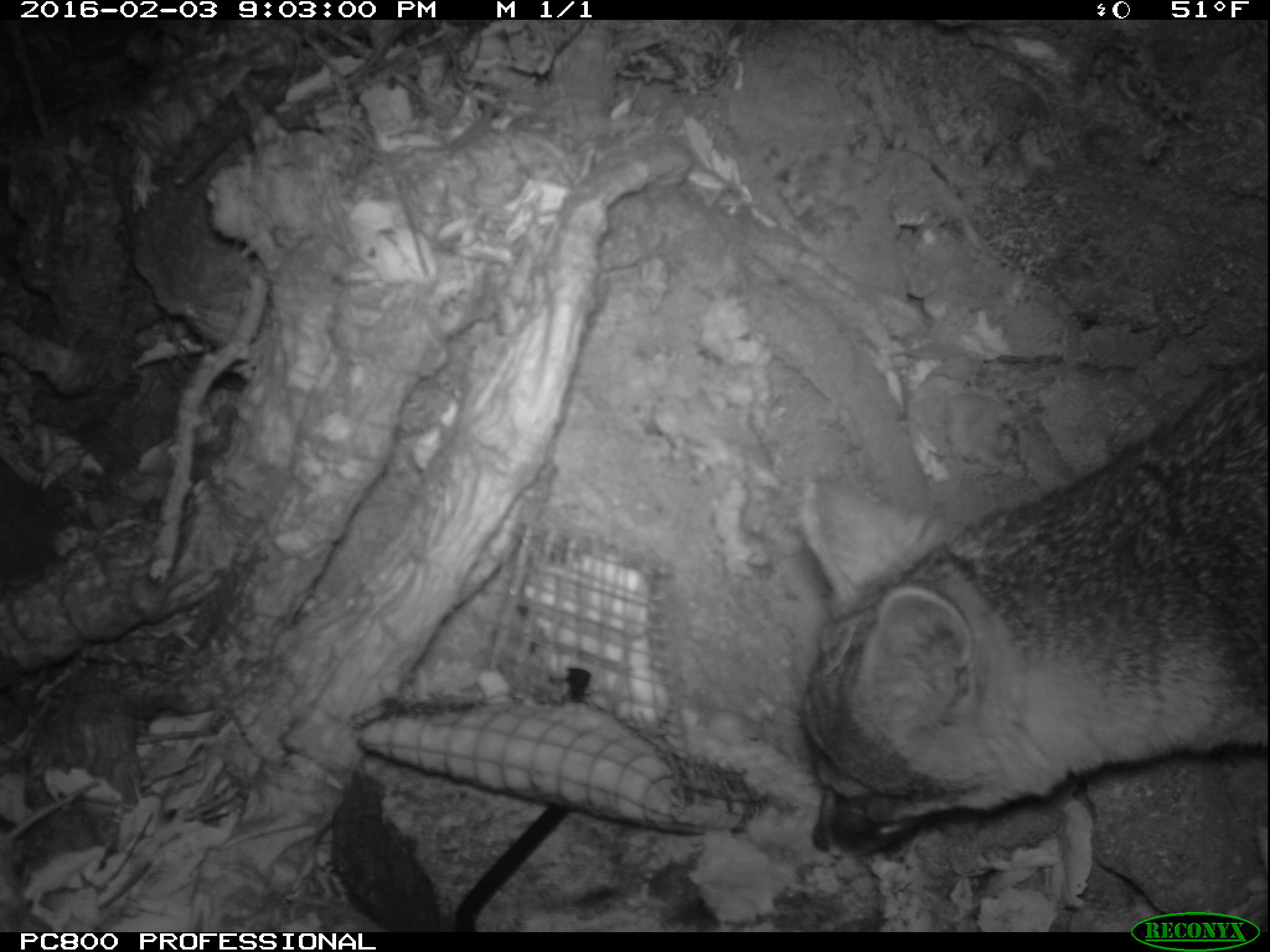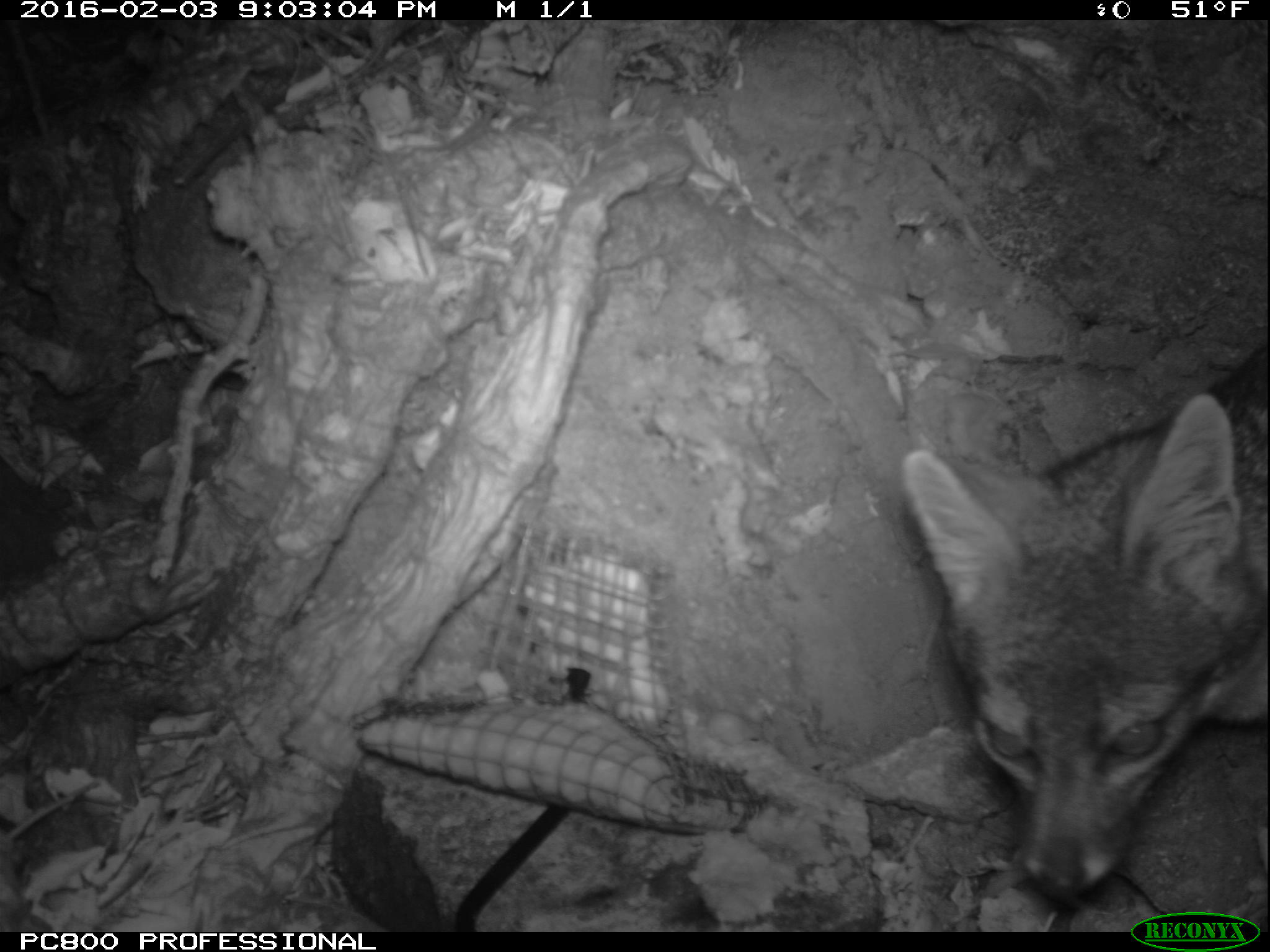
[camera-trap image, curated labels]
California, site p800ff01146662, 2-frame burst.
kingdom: Animalia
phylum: Chordata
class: Mammalia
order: Carnivora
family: Canidae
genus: Urocyon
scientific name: Urocyon littoralis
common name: island fox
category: fox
Fox (island fox) (Urocyon littoralis).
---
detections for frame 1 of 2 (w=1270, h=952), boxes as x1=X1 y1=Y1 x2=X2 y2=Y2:
fox: x1=793 y1=336 x2=1269 y2=859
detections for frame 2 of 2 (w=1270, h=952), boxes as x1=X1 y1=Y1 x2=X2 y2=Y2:
fox: x1=899 y1=345 x2=1269 y2=900